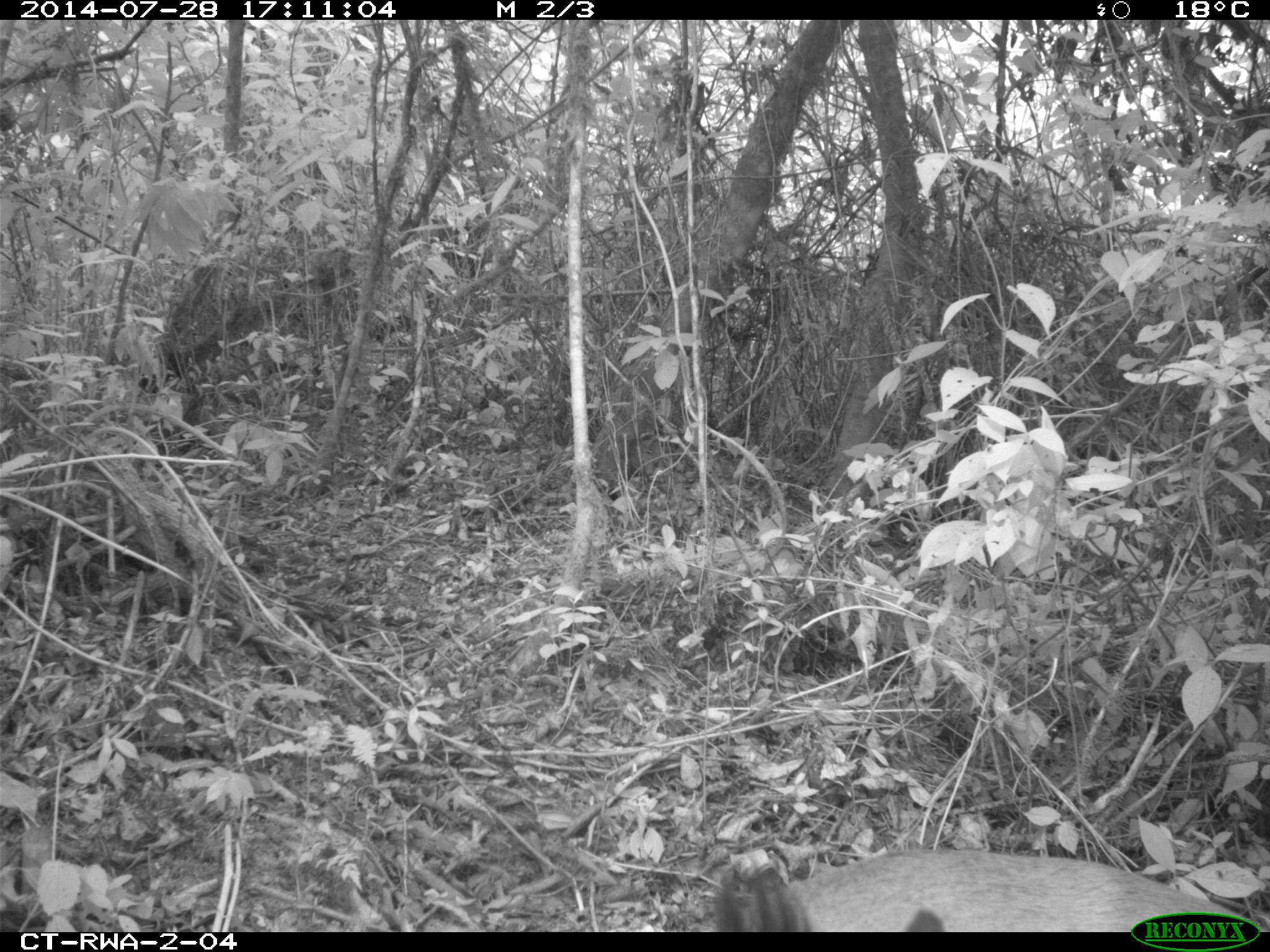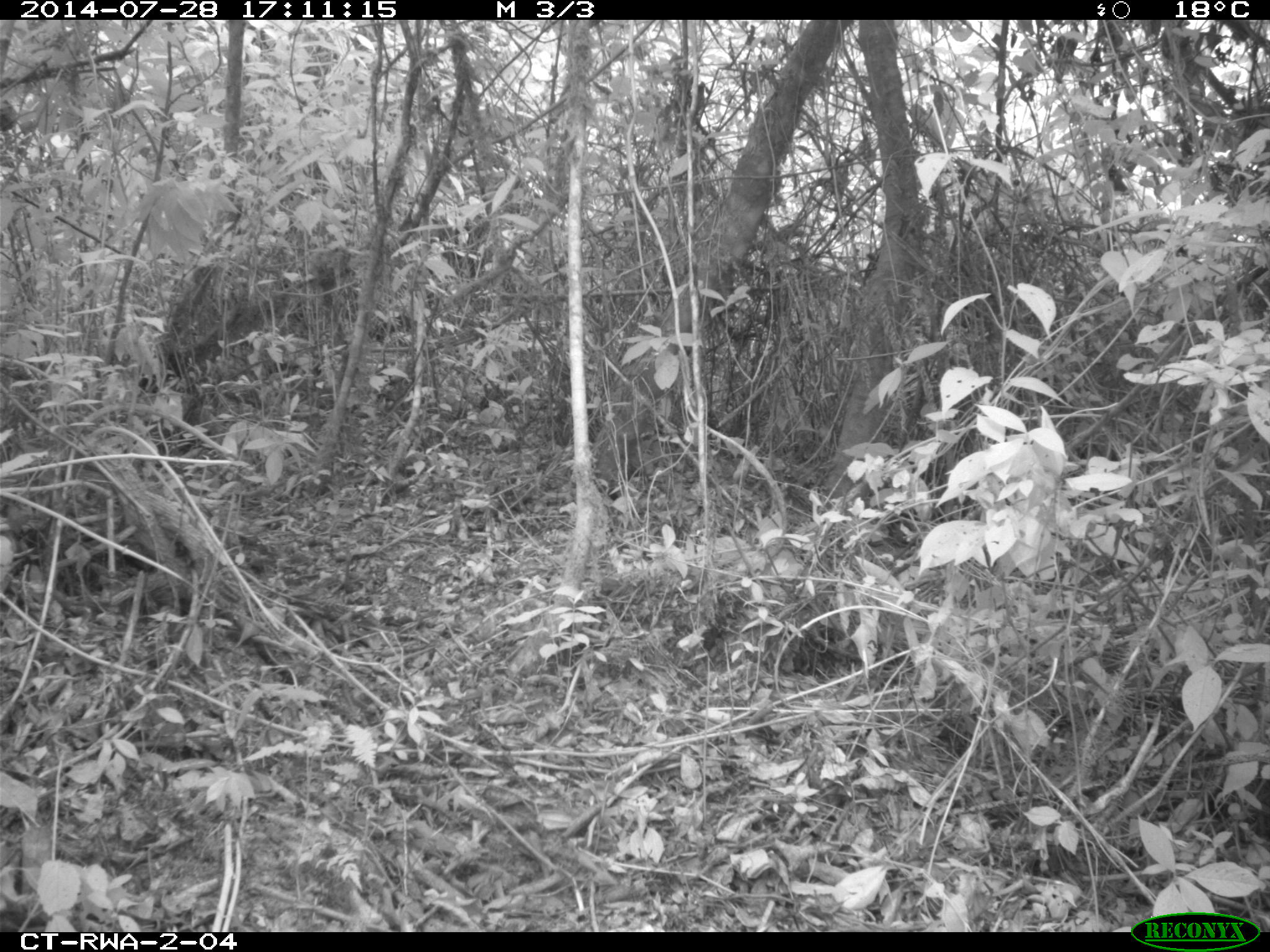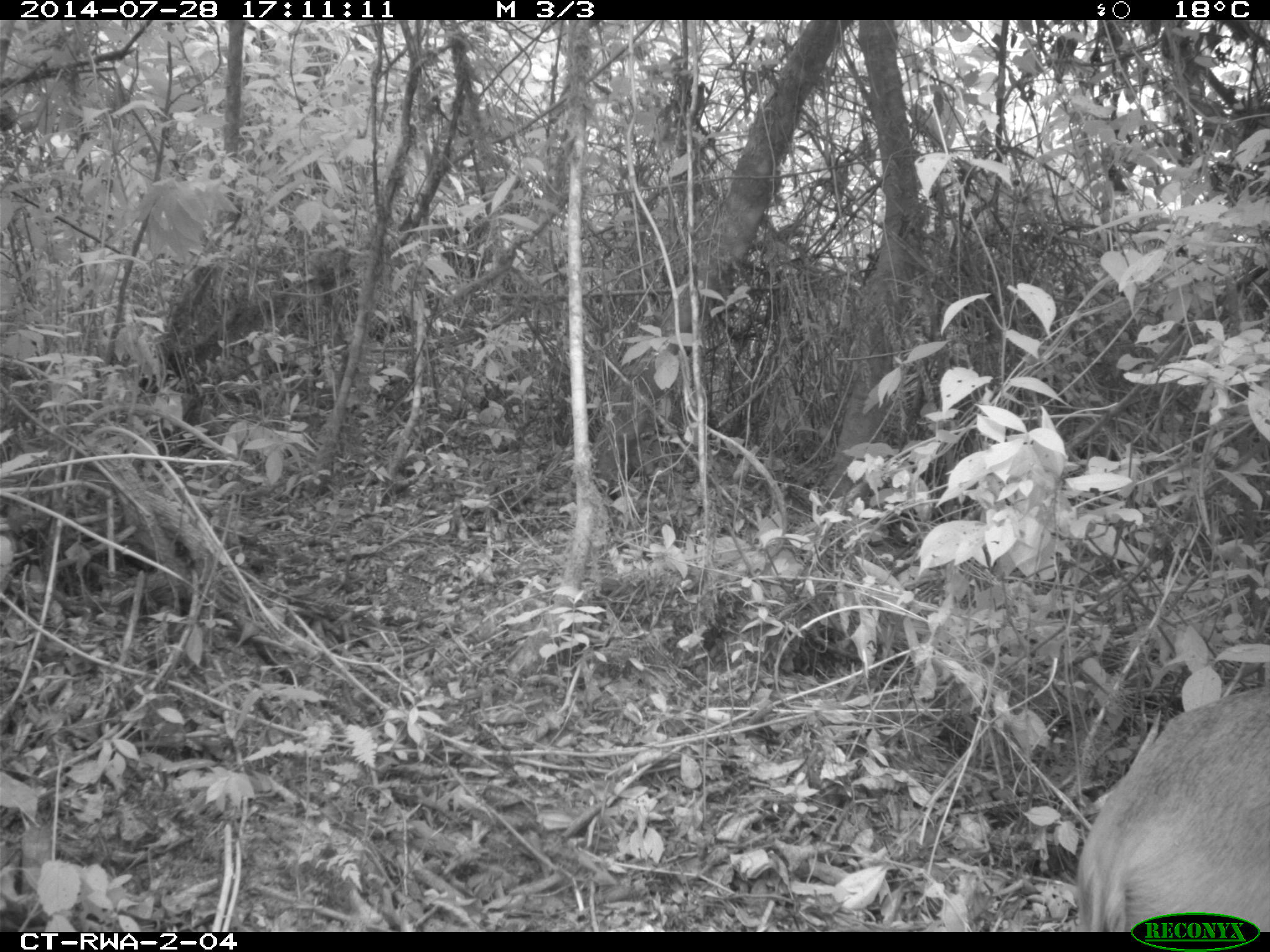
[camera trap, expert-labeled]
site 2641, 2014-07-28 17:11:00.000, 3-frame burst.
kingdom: Animalia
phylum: Chordata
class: Mammalia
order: Artiodactyla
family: Bovidae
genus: Cephalophus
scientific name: Cephalophus nigrifrons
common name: black-fronted duiker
Cephalophus nigrifrons (black-fronted duiker), count 1.